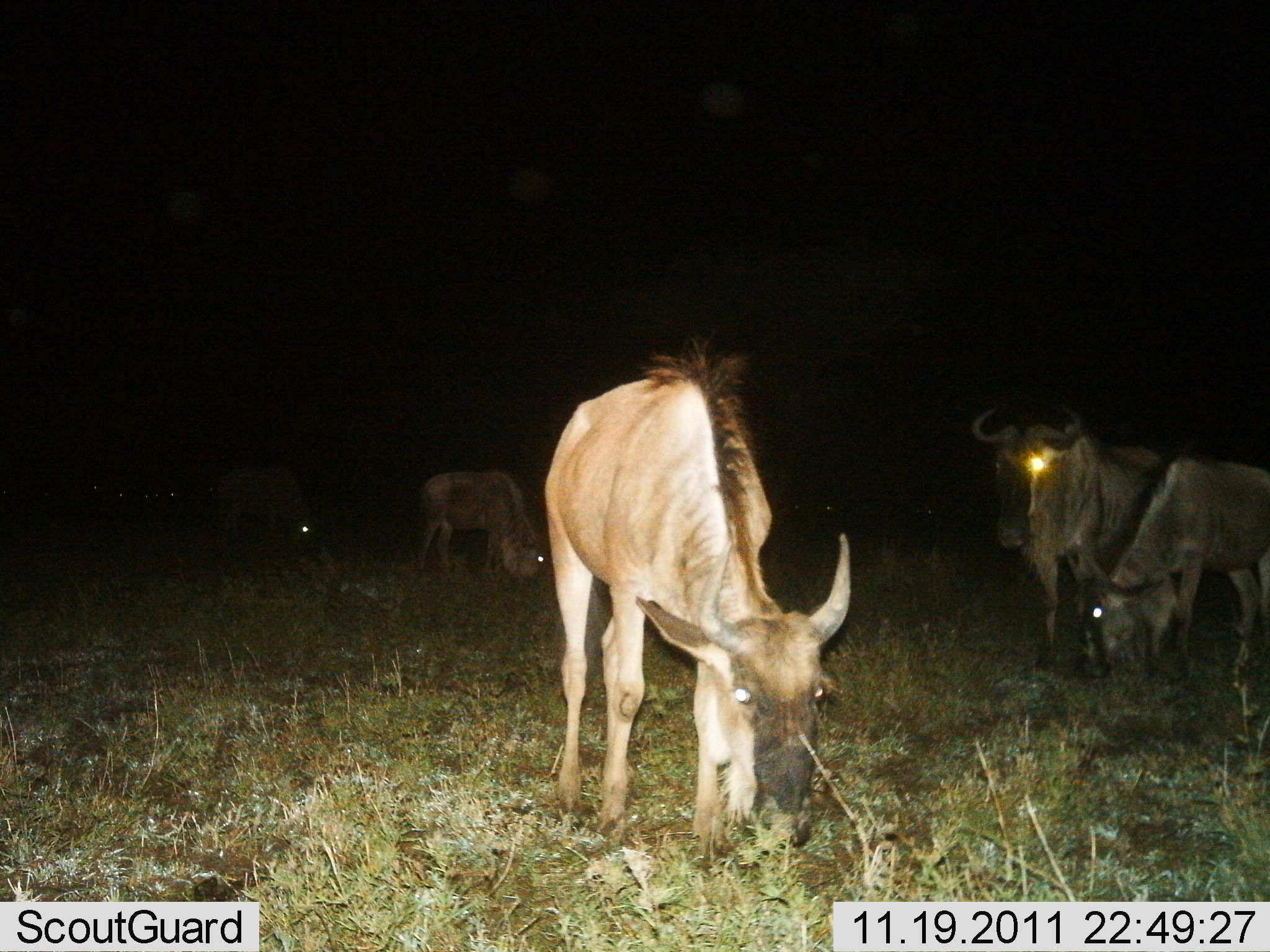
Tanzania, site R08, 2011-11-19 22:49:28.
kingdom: Animalia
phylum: Chordata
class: Mammalia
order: Artiodactyla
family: Bovidae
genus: Connochaetes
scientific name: Connochaetes taurinus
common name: blue wildebeest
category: wildebeest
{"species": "wildebeest (blue wildebeest) (Connochaetes taurinus)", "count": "5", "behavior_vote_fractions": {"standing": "64%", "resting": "0%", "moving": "0%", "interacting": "0%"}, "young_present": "9%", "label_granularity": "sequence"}